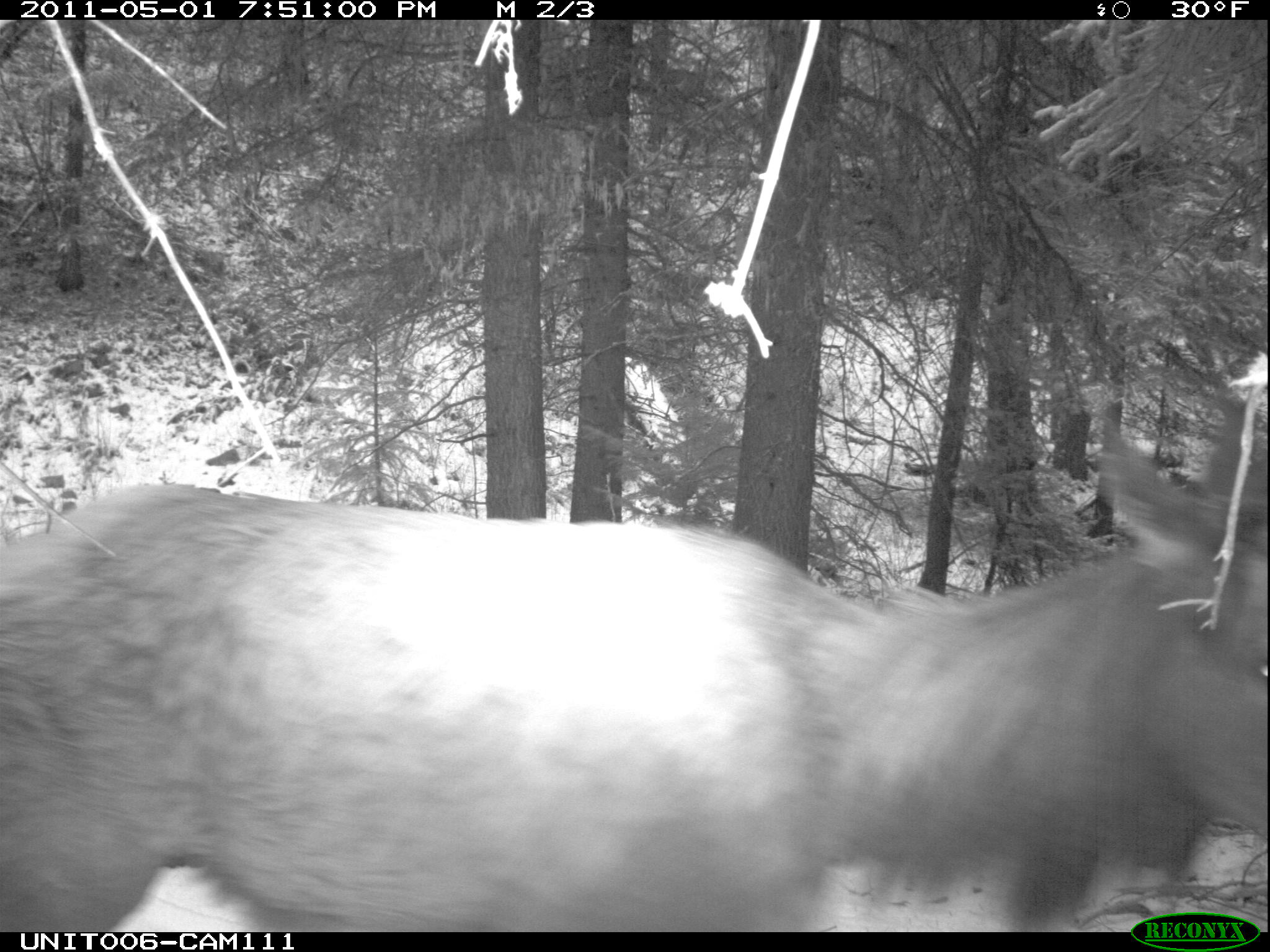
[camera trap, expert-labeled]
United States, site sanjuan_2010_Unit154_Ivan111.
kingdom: Animalia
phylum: Chordata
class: Mammalia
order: Artiodactyla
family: Cervidae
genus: Cervus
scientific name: Cervus elaphus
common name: red deer